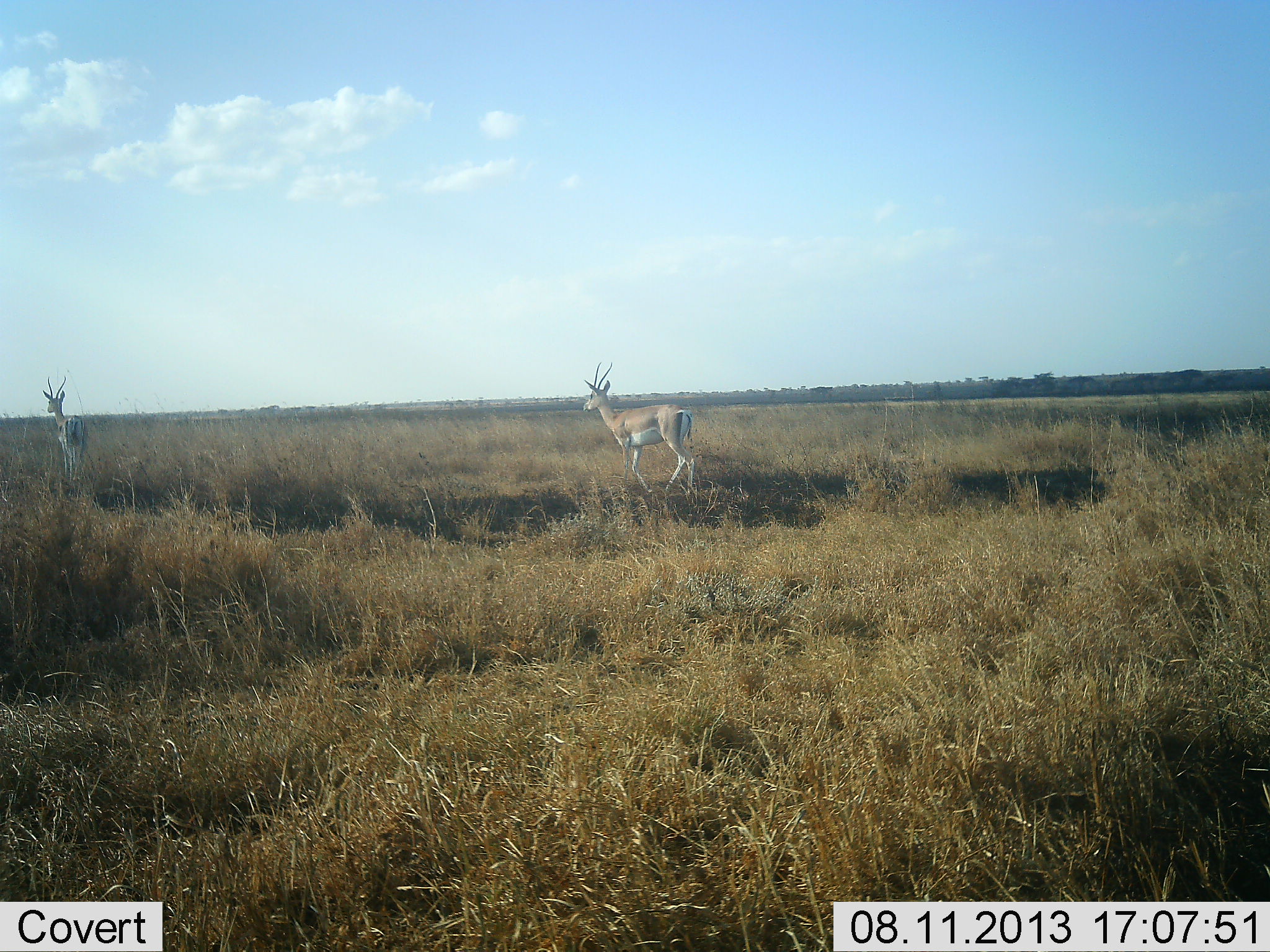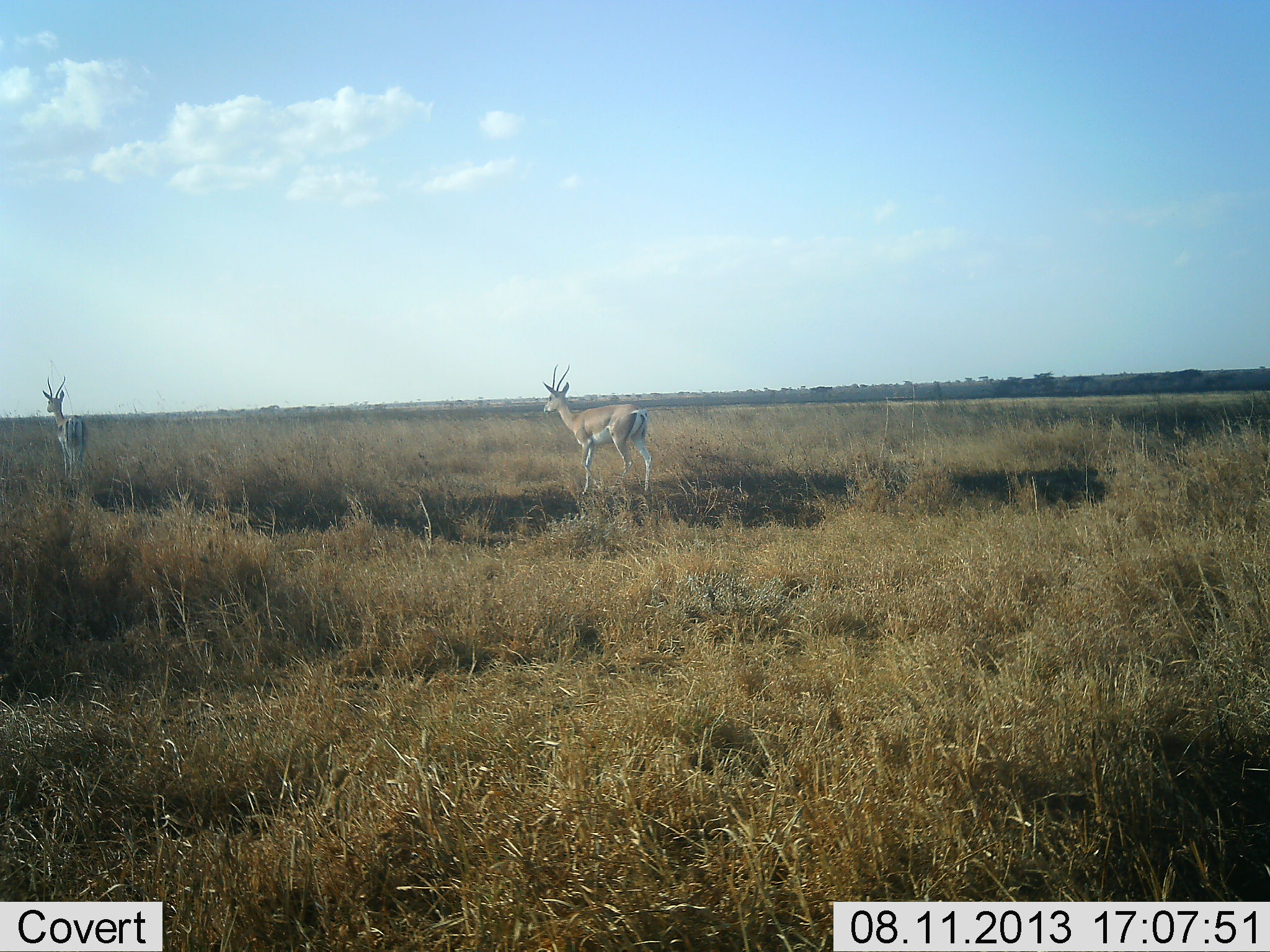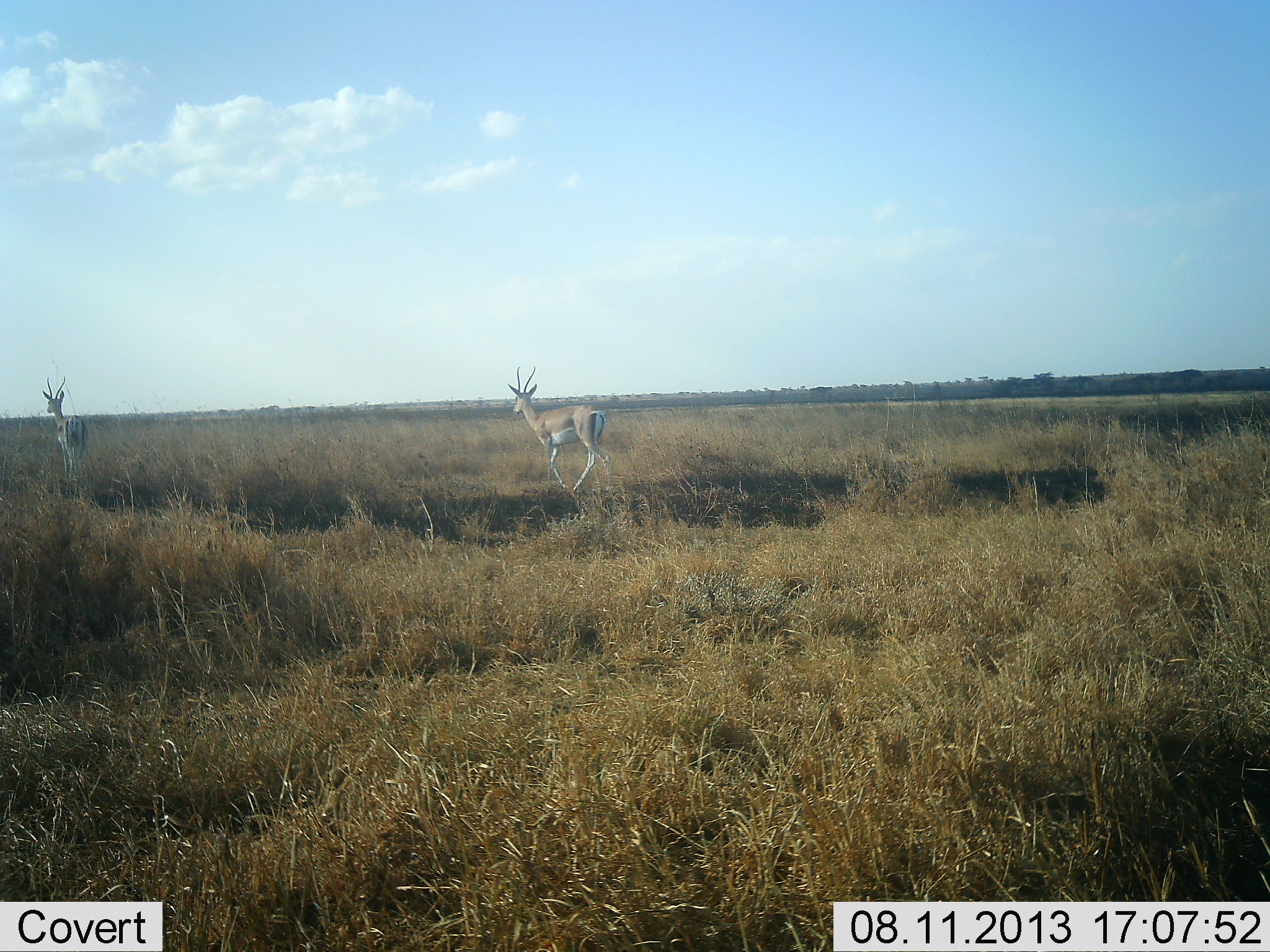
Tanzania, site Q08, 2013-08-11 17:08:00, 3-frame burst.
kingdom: Animalia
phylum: Chordata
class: Mammalia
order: Artiodactyla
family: Bovidae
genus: Nanger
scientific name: Nanger granti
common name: grant's gazelle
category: gazellegrants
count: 2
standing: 80%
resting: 0%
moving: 90%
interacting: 0%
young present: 0%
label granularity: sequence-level